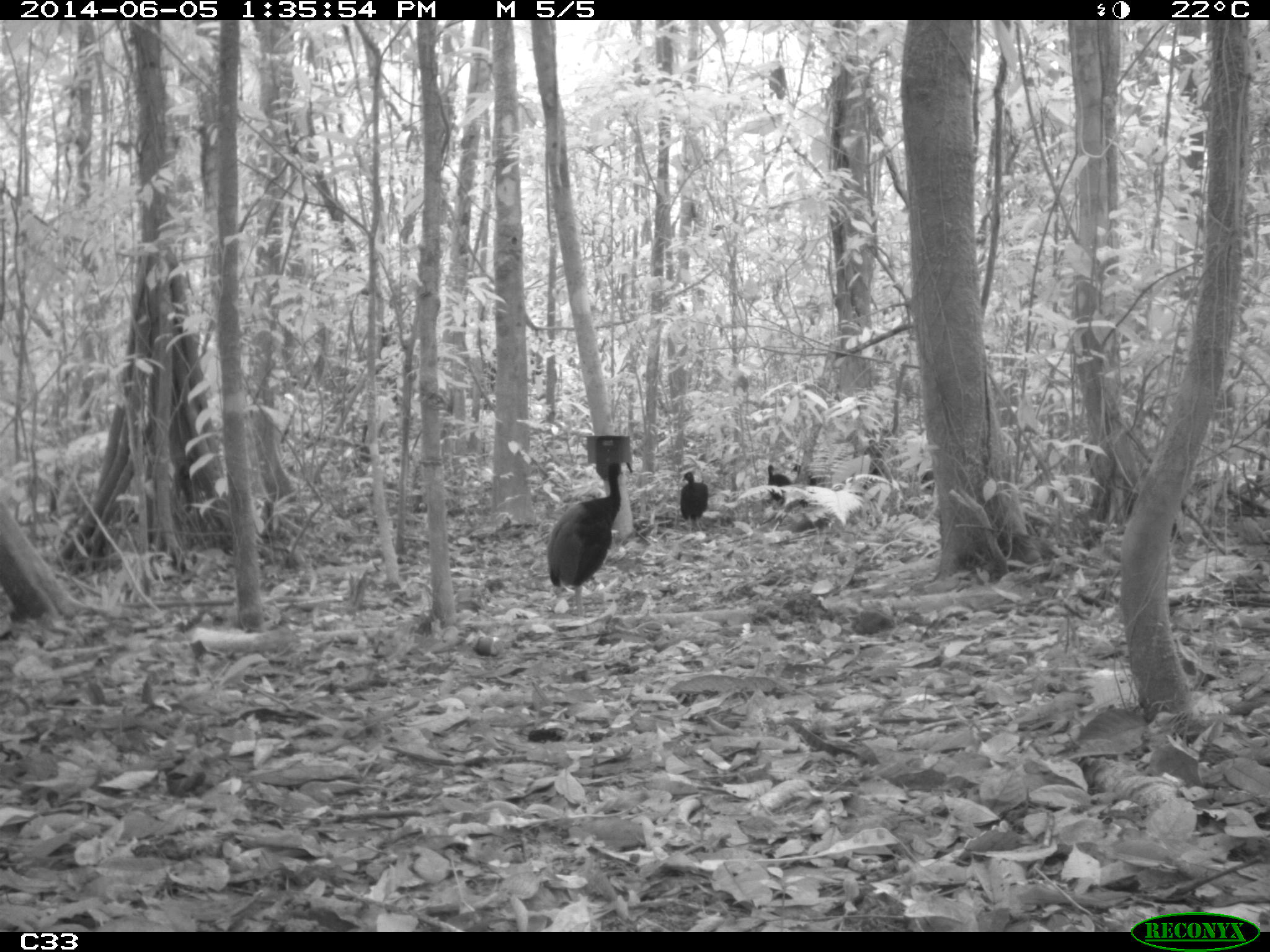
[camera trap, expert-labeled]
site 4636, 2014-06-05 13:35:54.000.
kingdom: Animalia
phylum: Chordata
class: Aves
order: Gruiformes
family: Psophiidae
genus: Psophia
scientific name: Psophia crepitans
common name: gray-winged trumpeter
Psophia crepitans (gray-winged trumpeter), count 6, age adult.